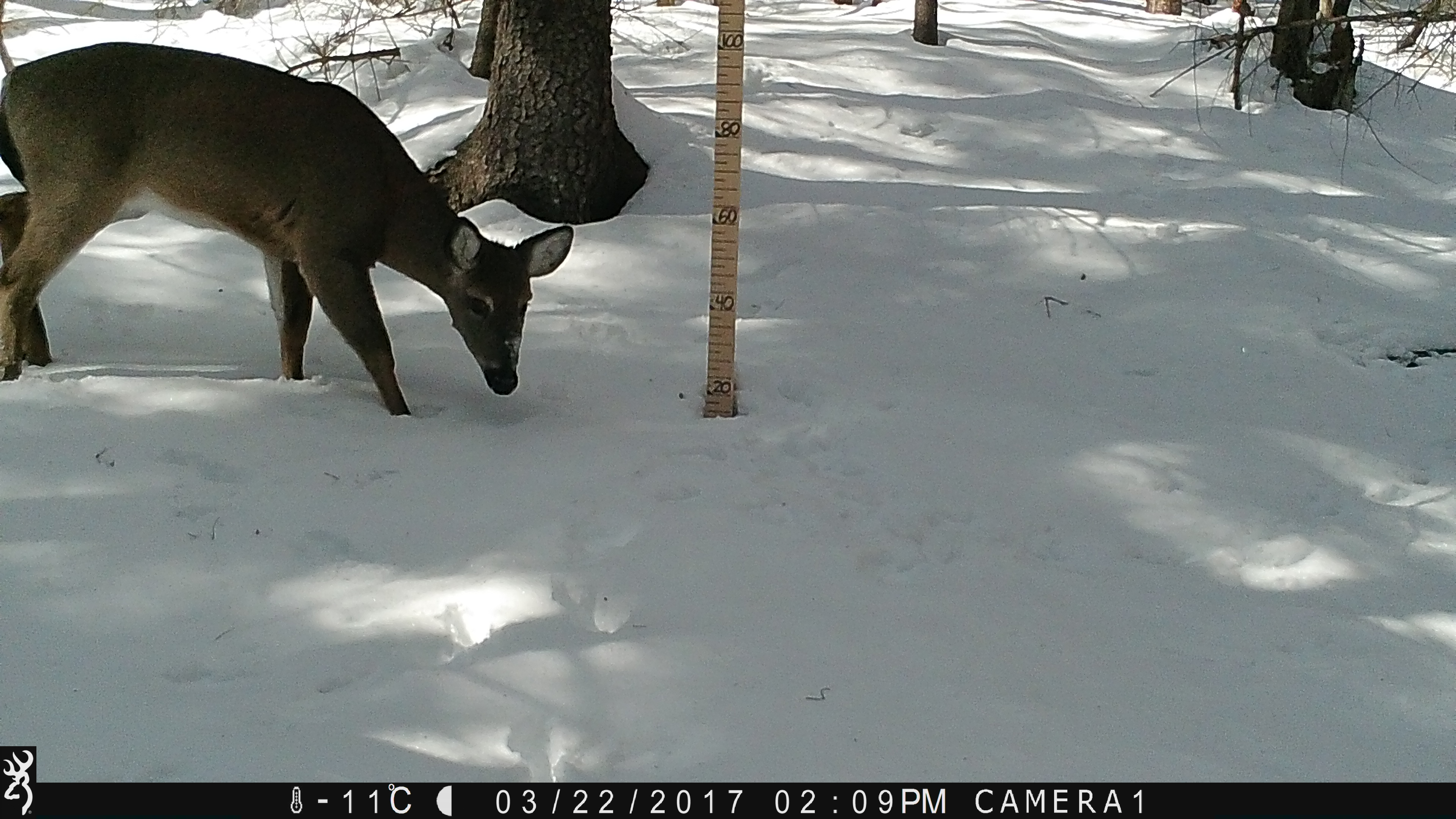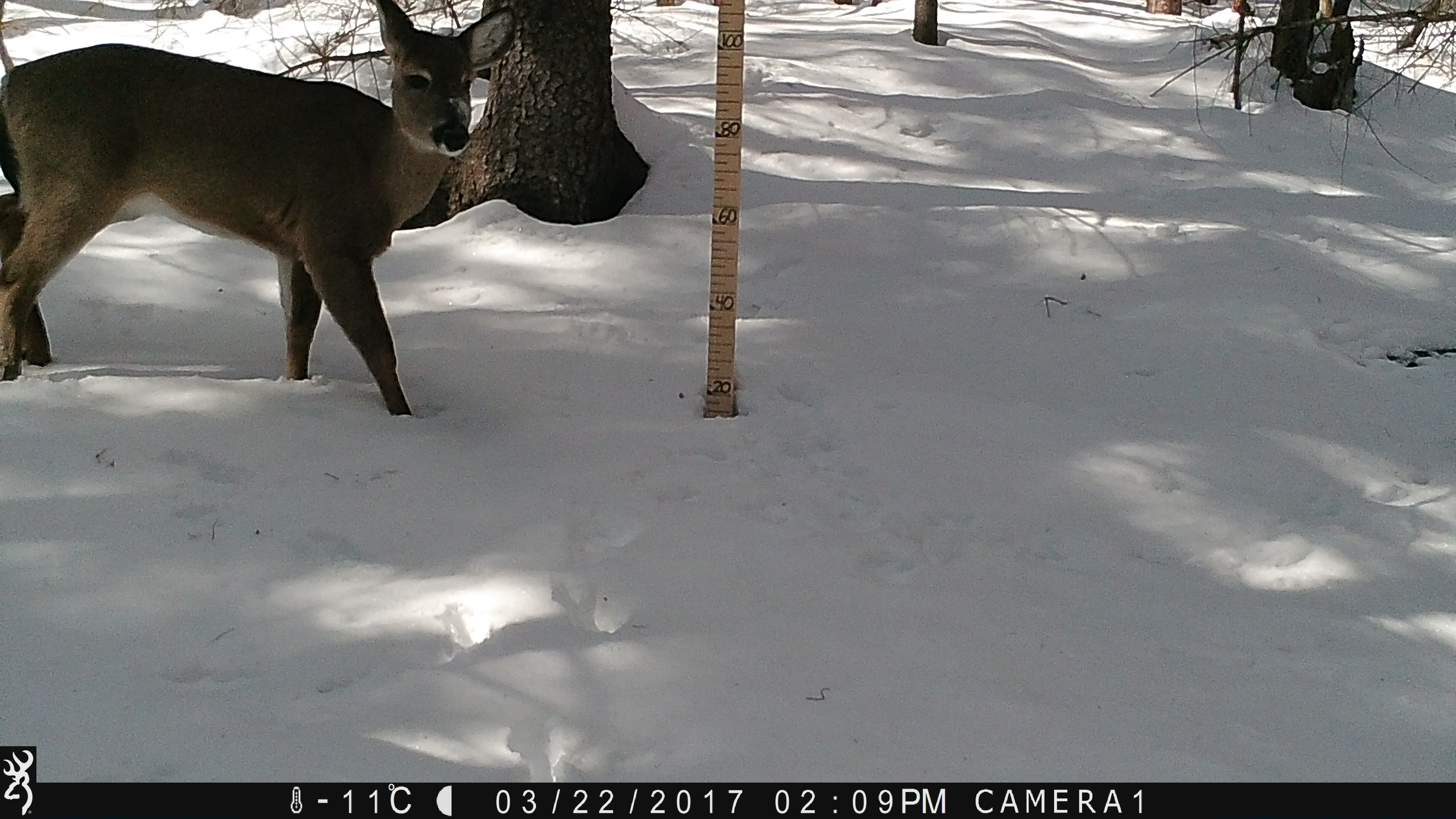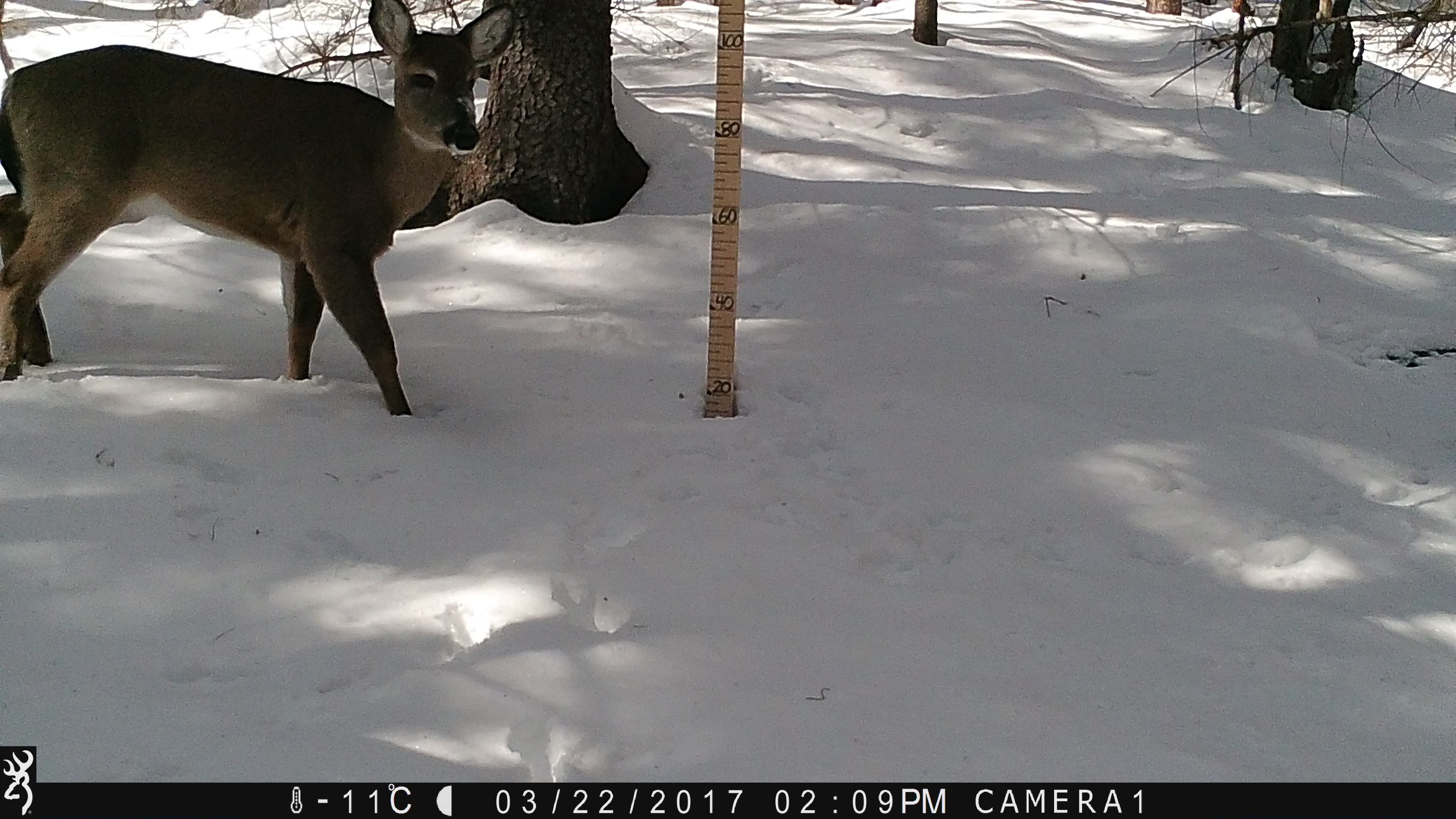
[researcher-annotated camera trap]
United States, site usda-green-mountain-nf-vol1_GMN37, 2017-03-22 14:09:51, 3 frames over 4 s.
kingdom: Animalia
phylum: Chordata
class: Mammalia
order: Artiodactyla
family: Cervidae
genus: Odocoileus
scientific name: Odocoileus virginianus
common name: white-tailed deer